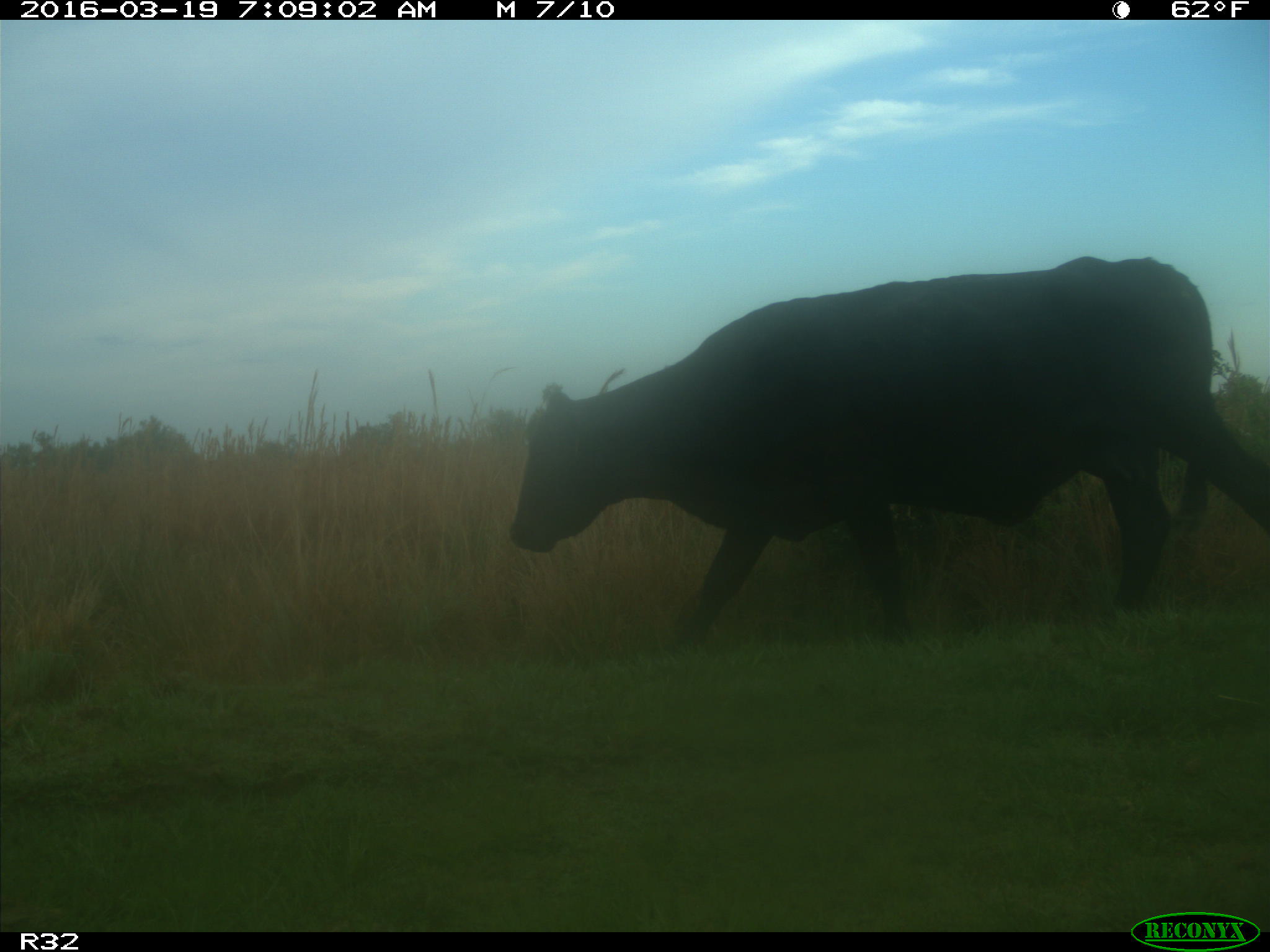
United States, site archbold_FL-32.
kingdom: Animalia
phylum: Chordata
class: Mammalia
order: Artiodactyla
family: Bovidae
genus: Bos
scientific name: Bos taurus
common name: domestic cow